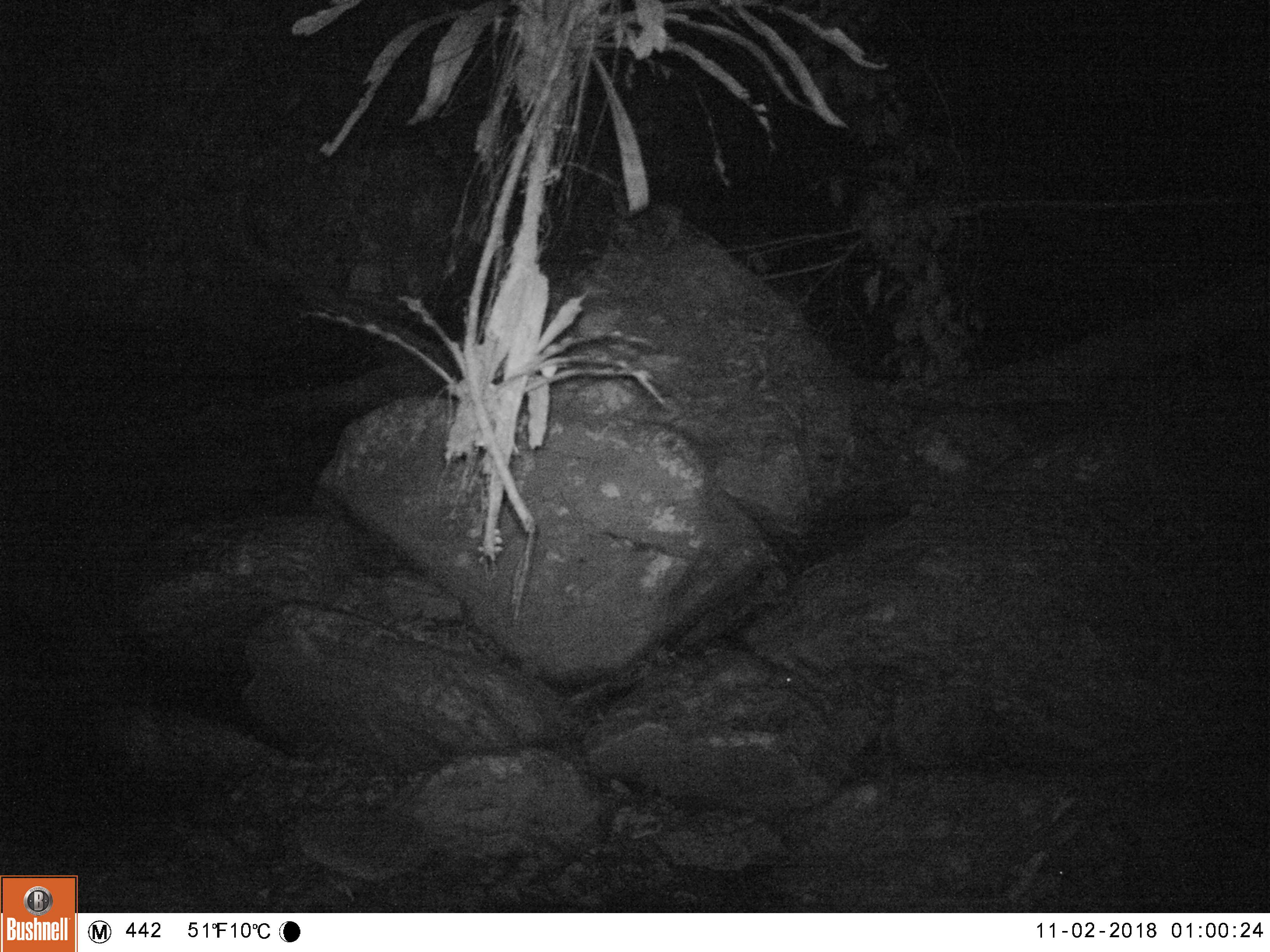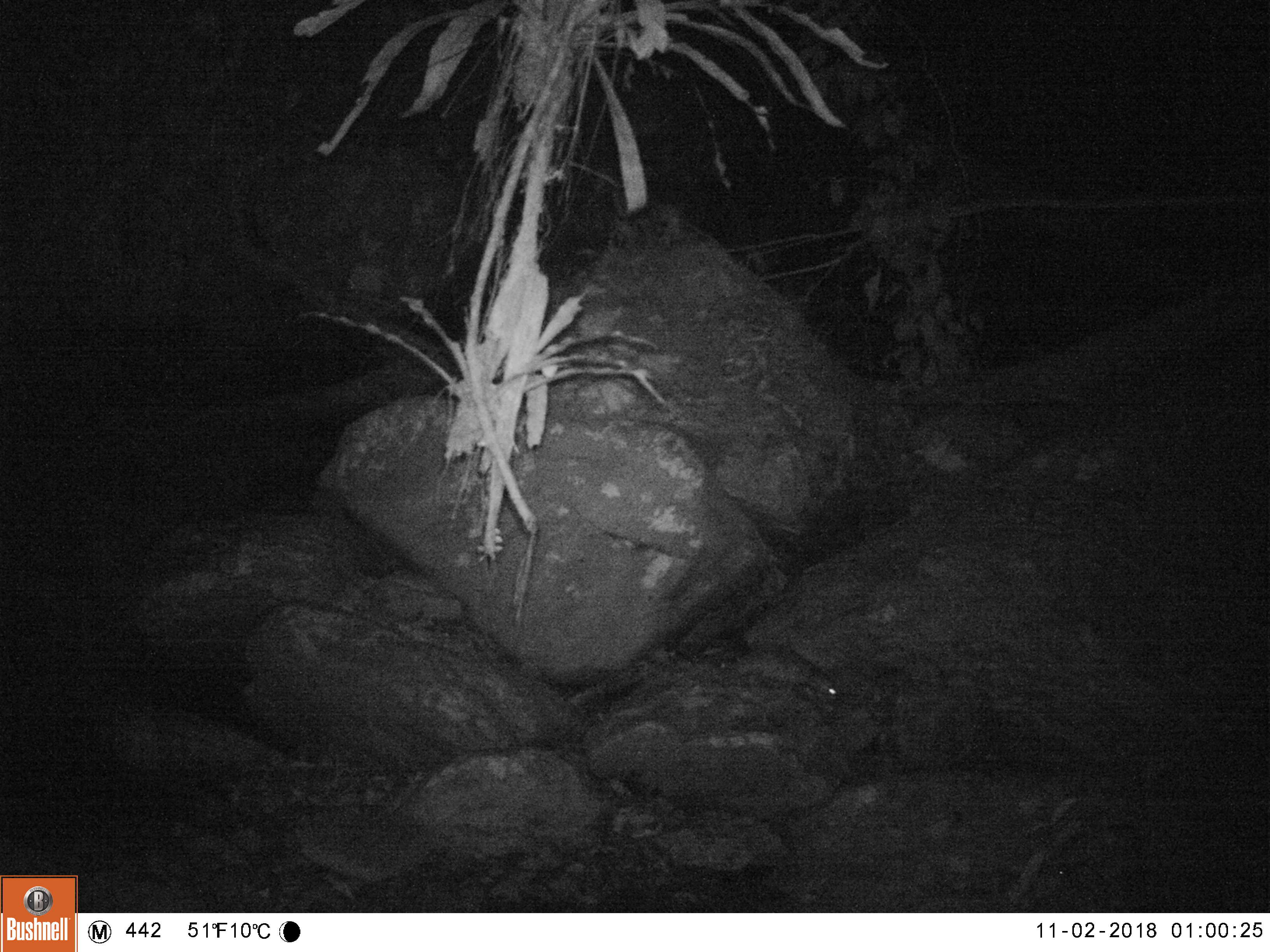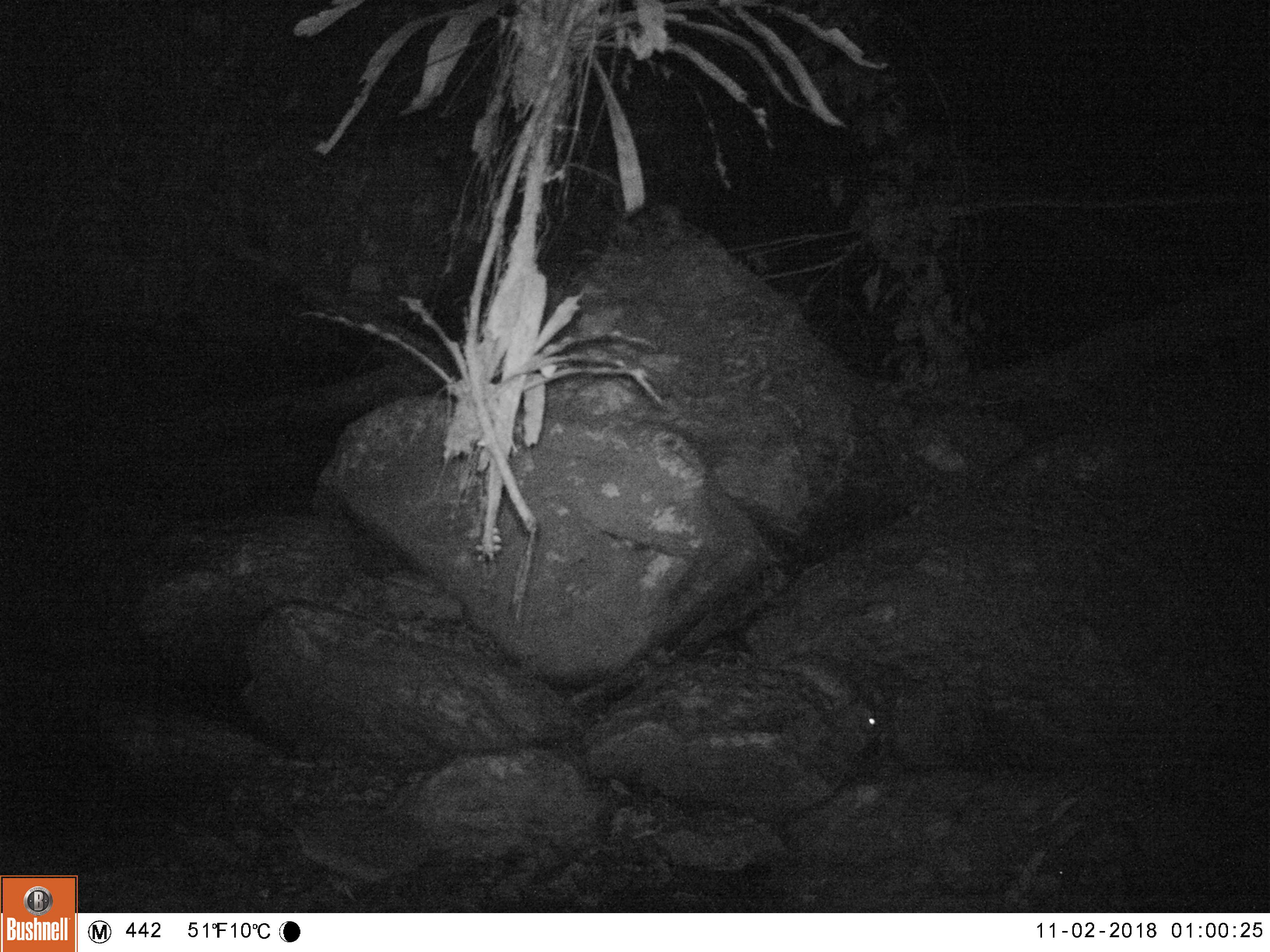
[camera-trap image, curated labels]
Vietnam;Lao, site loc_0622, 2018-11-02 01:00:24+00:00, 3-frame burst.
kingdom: Animalia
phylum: Chordata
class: Mammalia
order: Rodentia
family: Hystricidae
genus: Atherurus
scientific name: Atherurus macrourus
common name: asiatic brush-tailed porcupine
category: asiatic brush tailed porcupine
Asiatic brush tailed porcupine (asiatic brush-tailed porcupine) (Atherurus macrourus). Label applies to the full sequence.